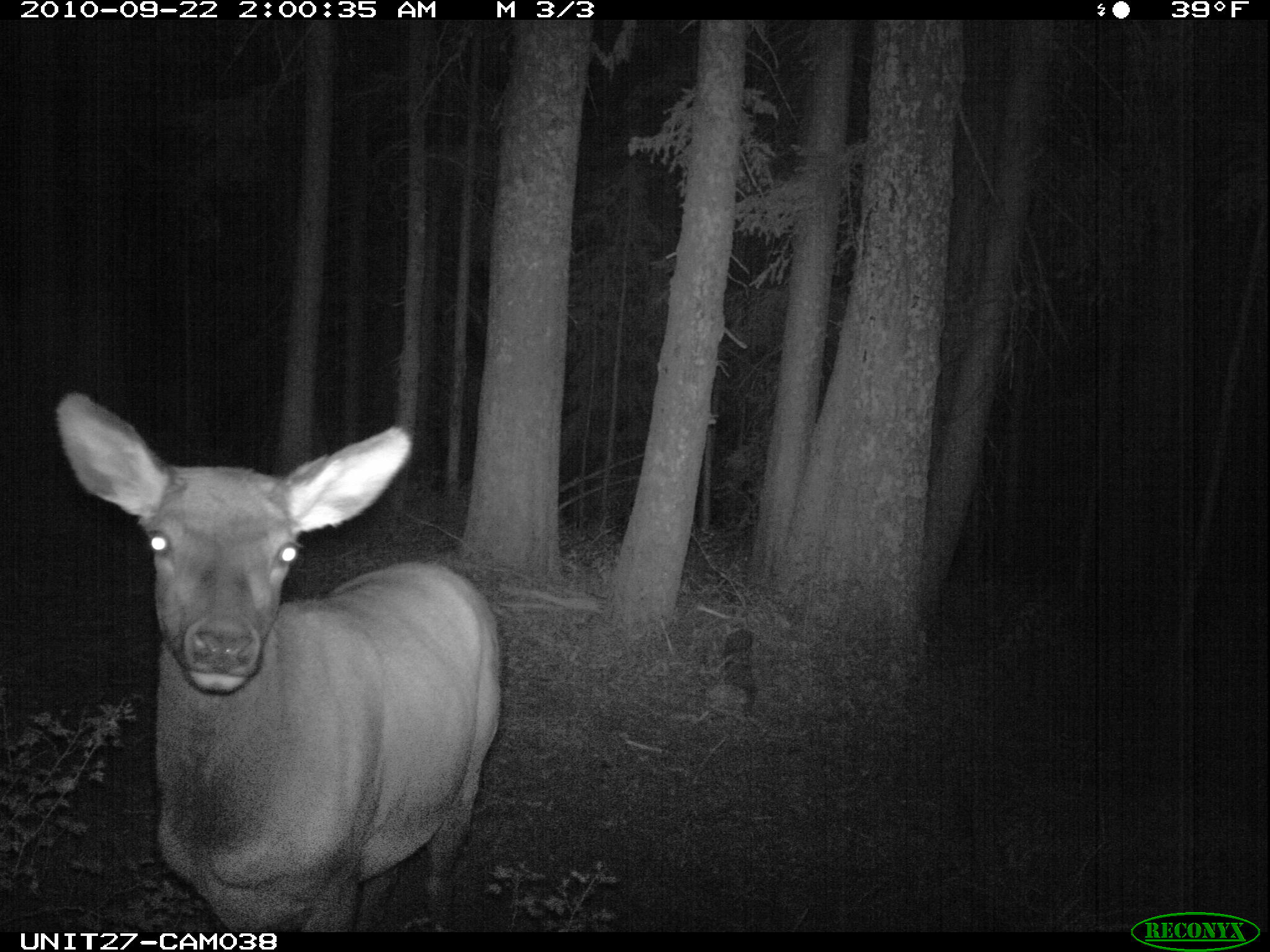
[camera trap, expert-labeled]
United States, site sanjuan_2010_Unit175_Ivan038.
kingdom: Animalia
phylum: Chordata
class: Mammalia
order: Artiodactyla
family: Cervidae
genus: Cervus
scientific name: Cervus elaphus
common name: red deer